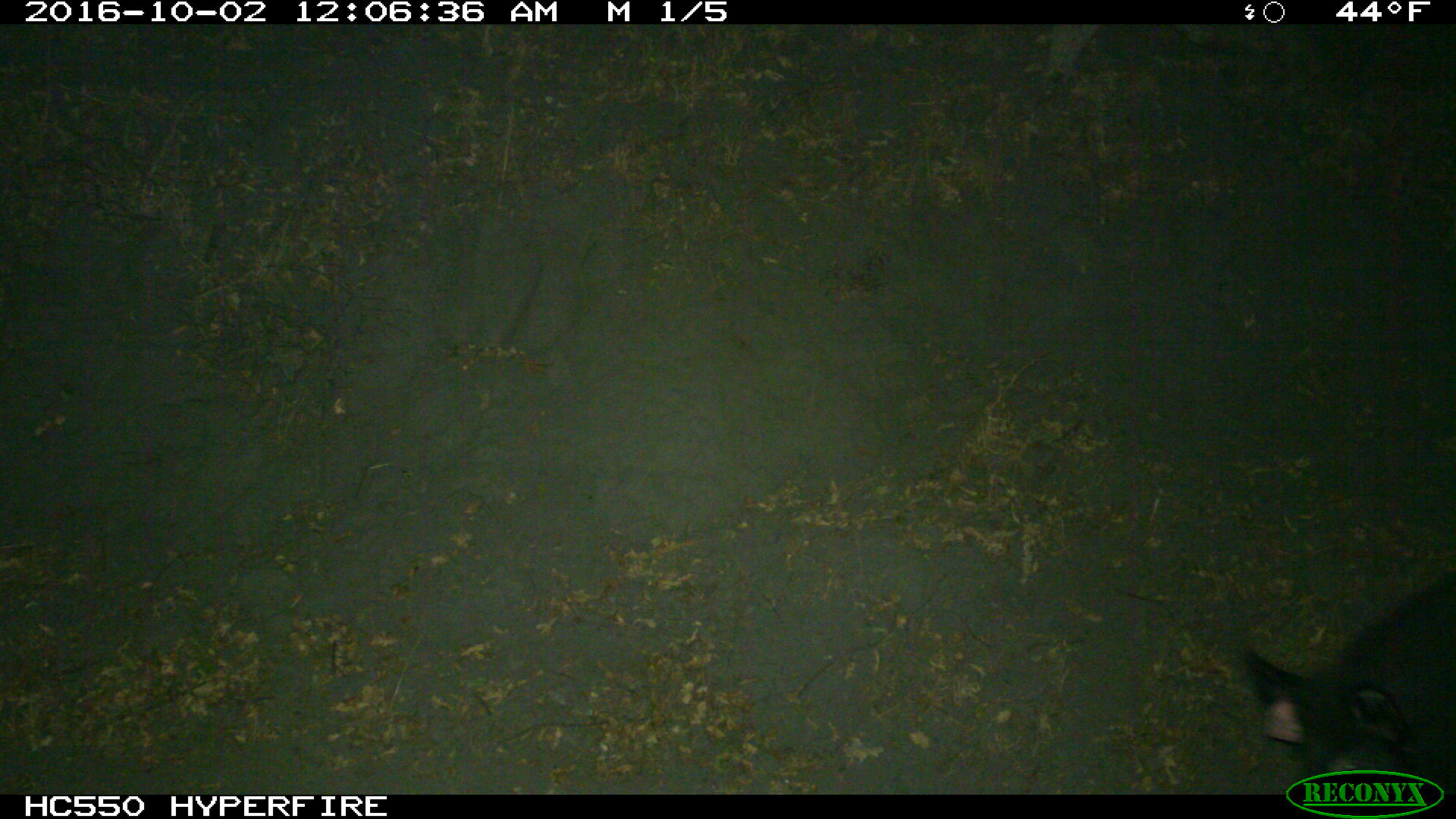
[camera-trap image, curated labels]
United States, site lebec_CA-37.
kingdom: Animalia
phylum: Chordata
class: Mammalia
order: Artiodactyla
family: Suidae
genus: Sus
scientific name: Sus scrofa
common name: wild boar